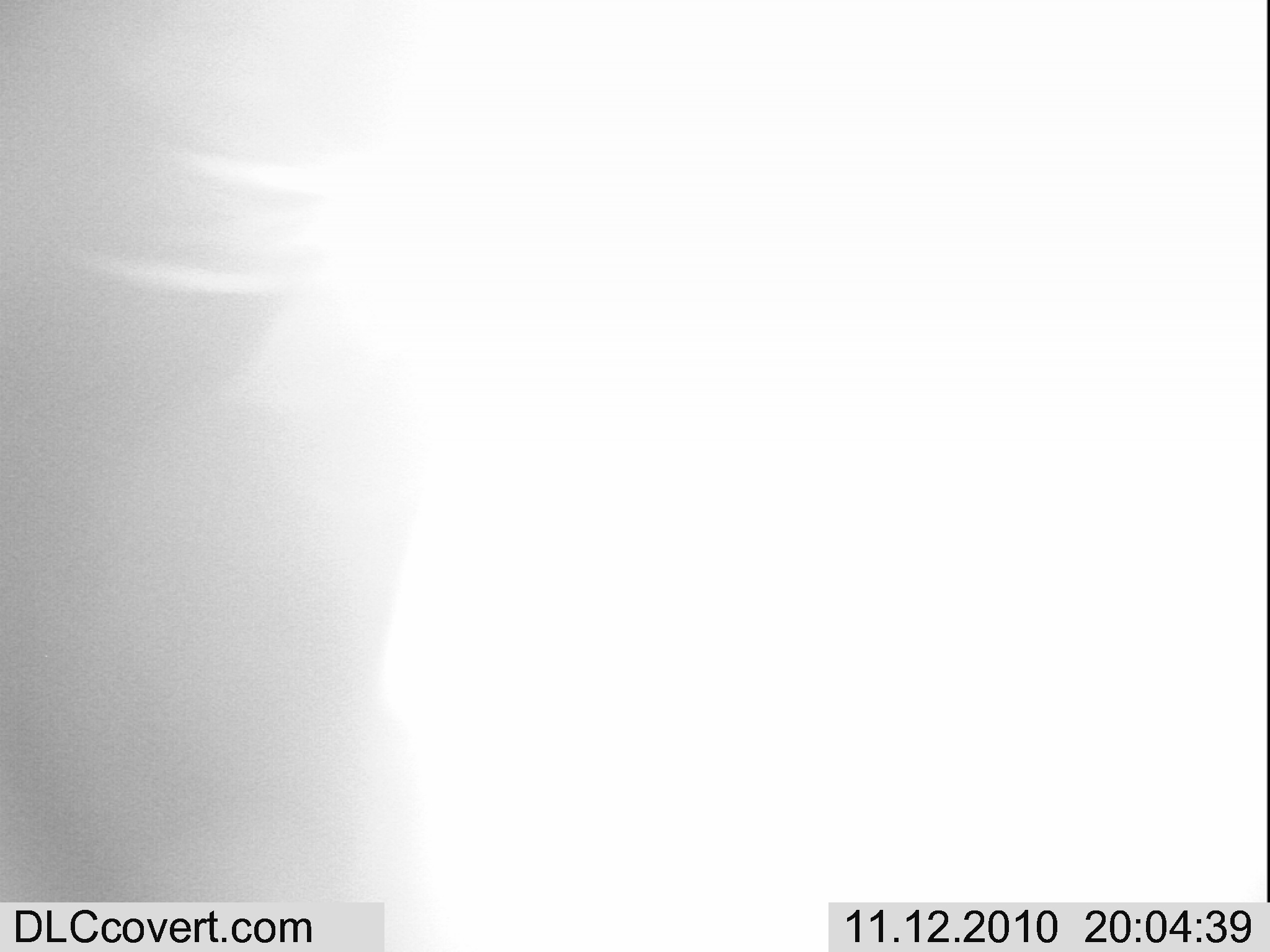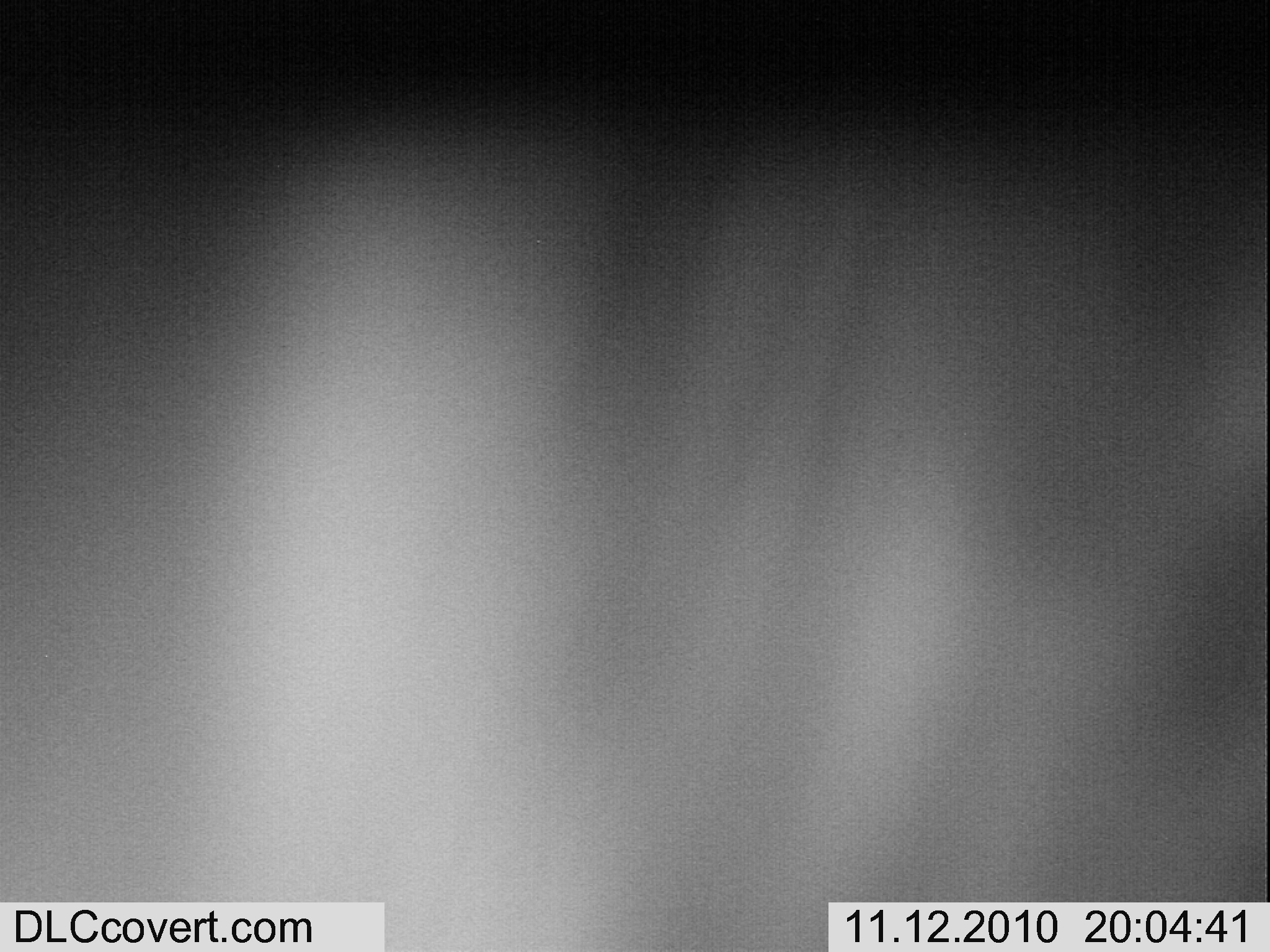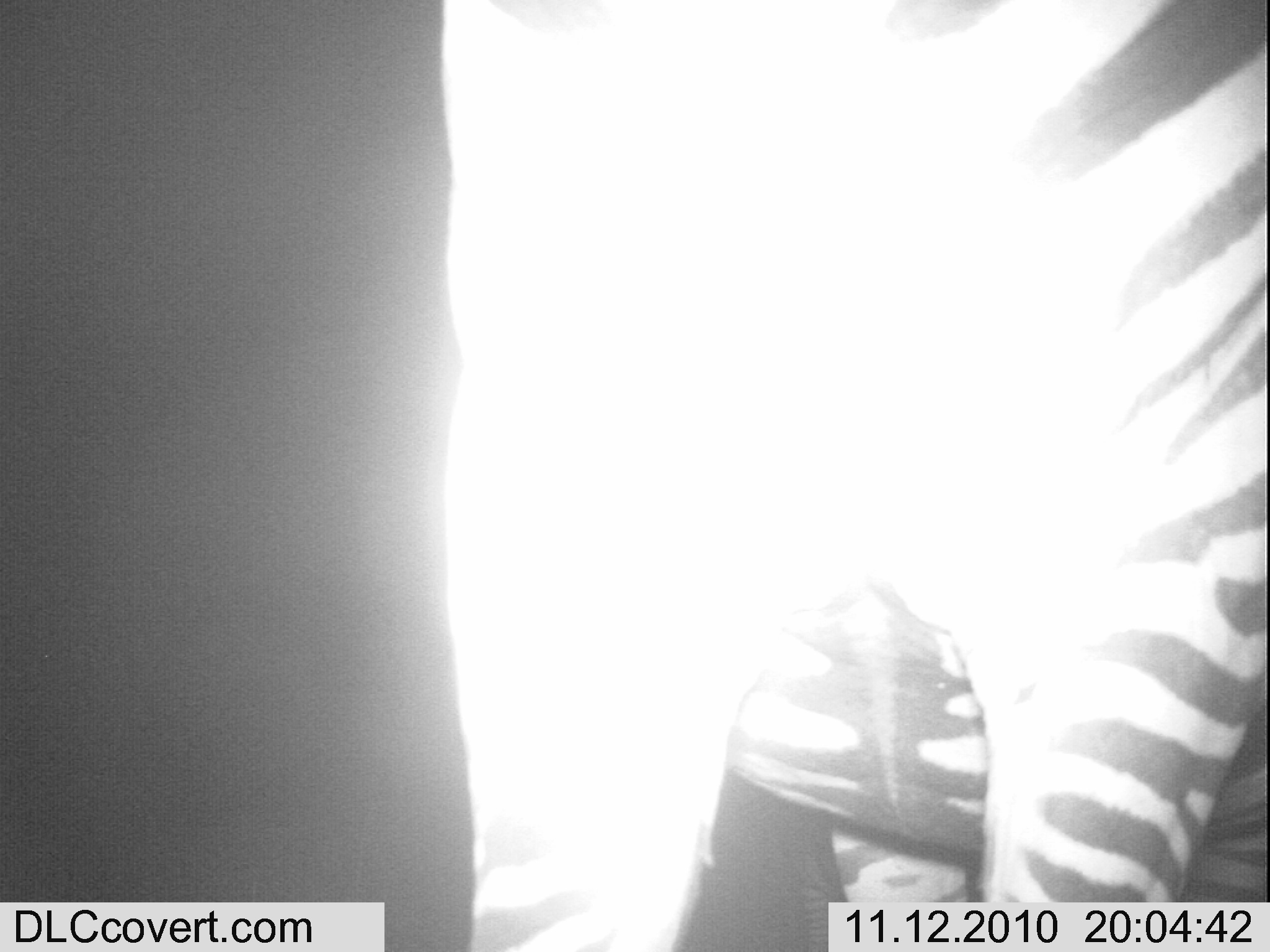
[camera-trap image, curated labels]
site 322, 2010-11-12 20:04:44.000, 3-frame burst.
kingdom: Animalia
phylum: Chordata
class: Mammalia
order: Perissodactyla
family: Equidae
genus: Equus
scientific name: Equus quagga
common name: plains zebra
Equus quagga (plains zebra), count 1.